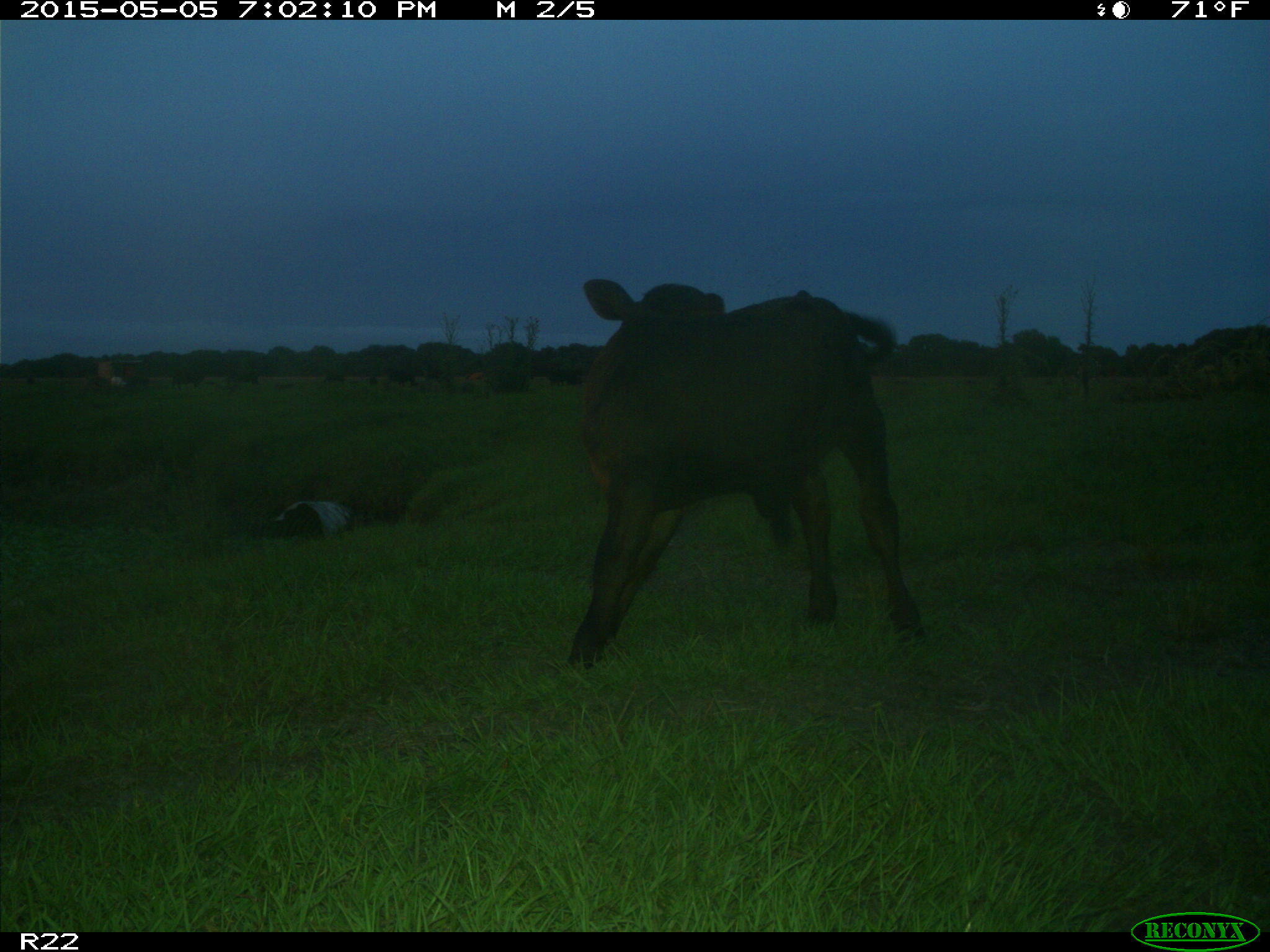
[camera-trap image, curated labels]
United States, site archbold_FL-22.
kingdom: Animalia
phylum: Chordata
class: Mammalia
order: Artiodactyla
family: Bovidae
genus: Bos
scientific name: Bos taurus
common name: domestic cow